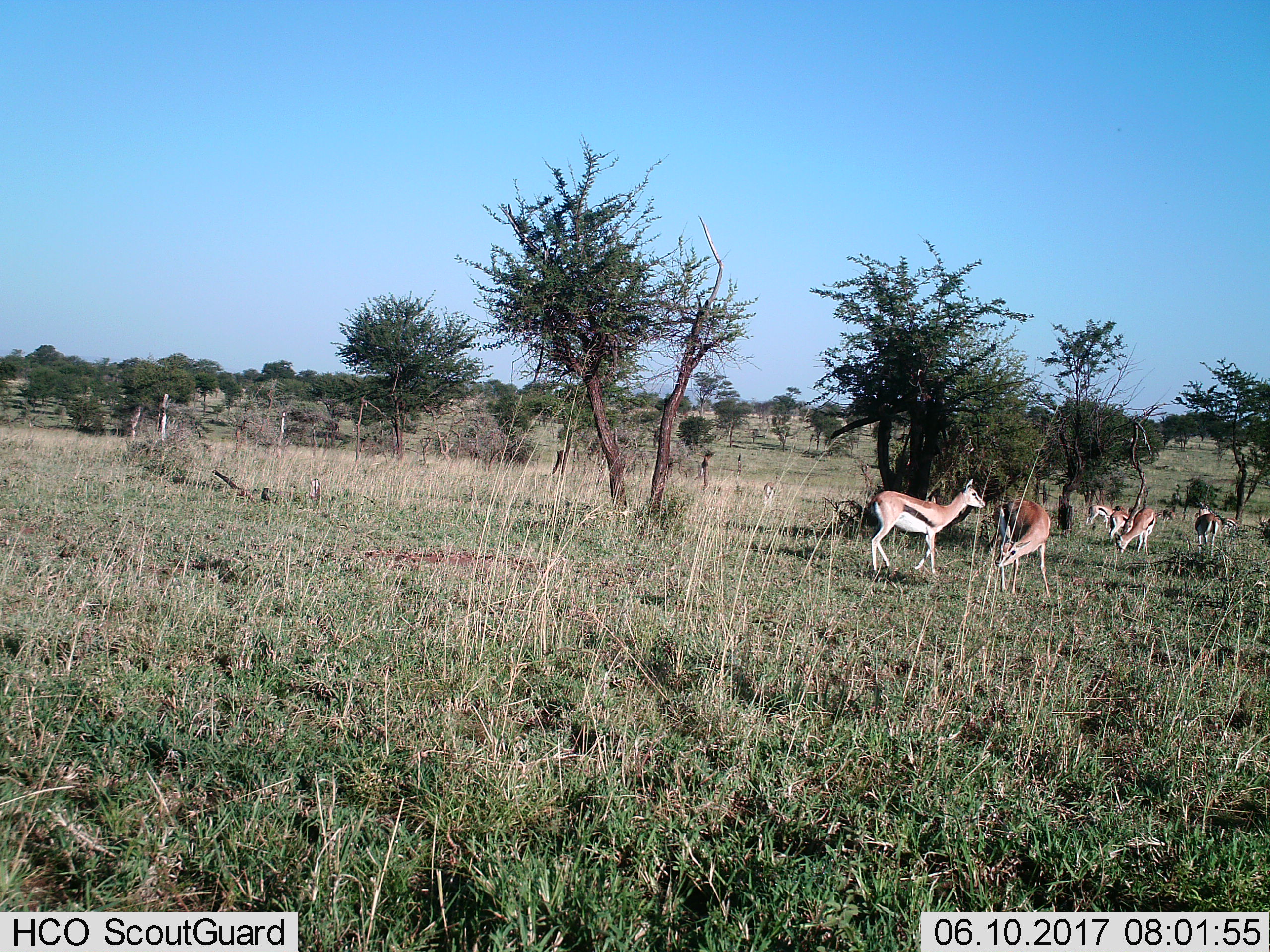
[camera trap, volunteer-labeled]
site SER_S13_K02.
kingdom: Animalia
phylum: Chordata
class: Mammalia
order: Artiodactyla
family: Bovidae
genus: Eudorcas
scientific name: Eudorcas thomsonii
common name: thomson's gazelle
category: gazellethomsons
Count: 8.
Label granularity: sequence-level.